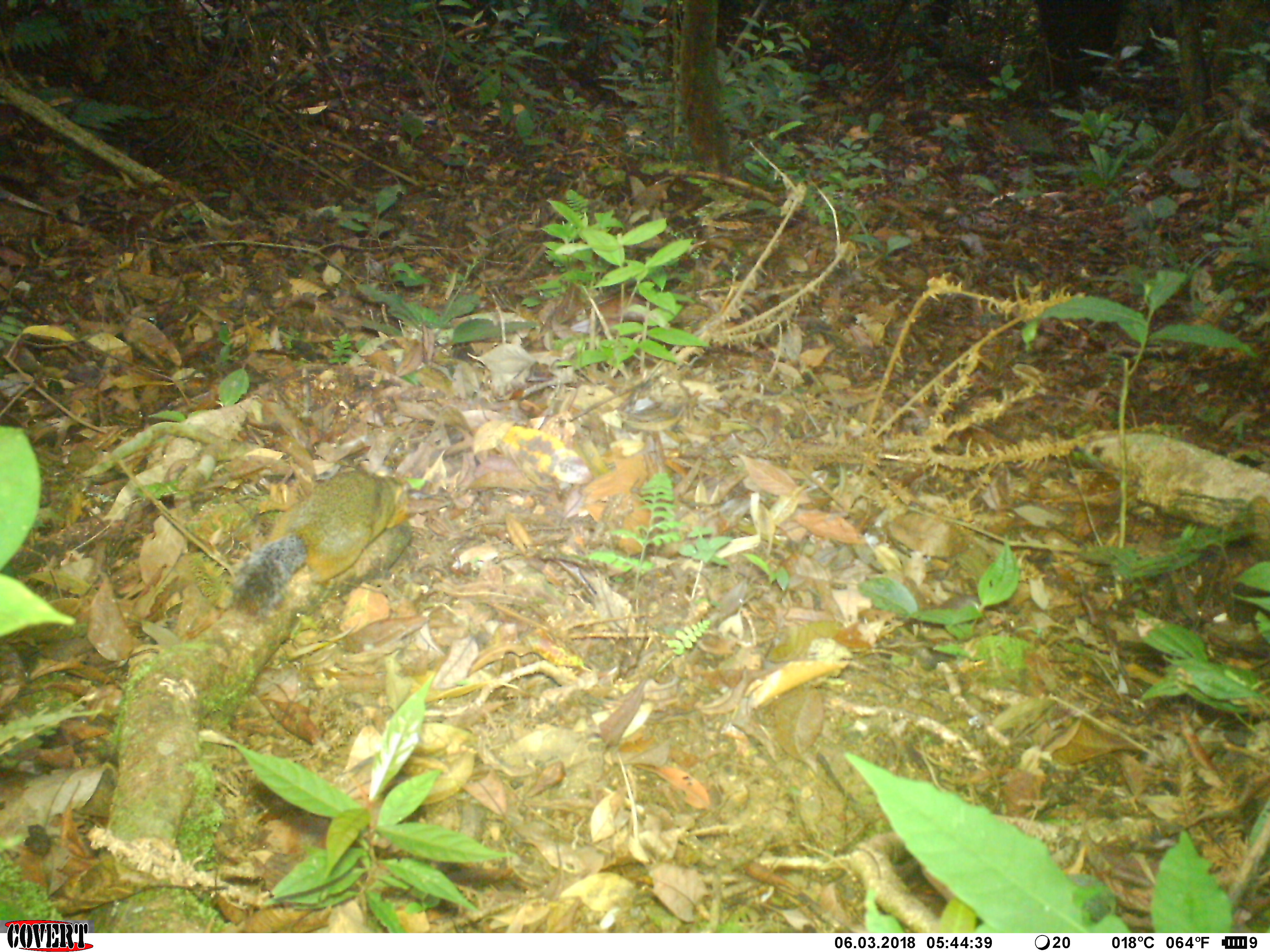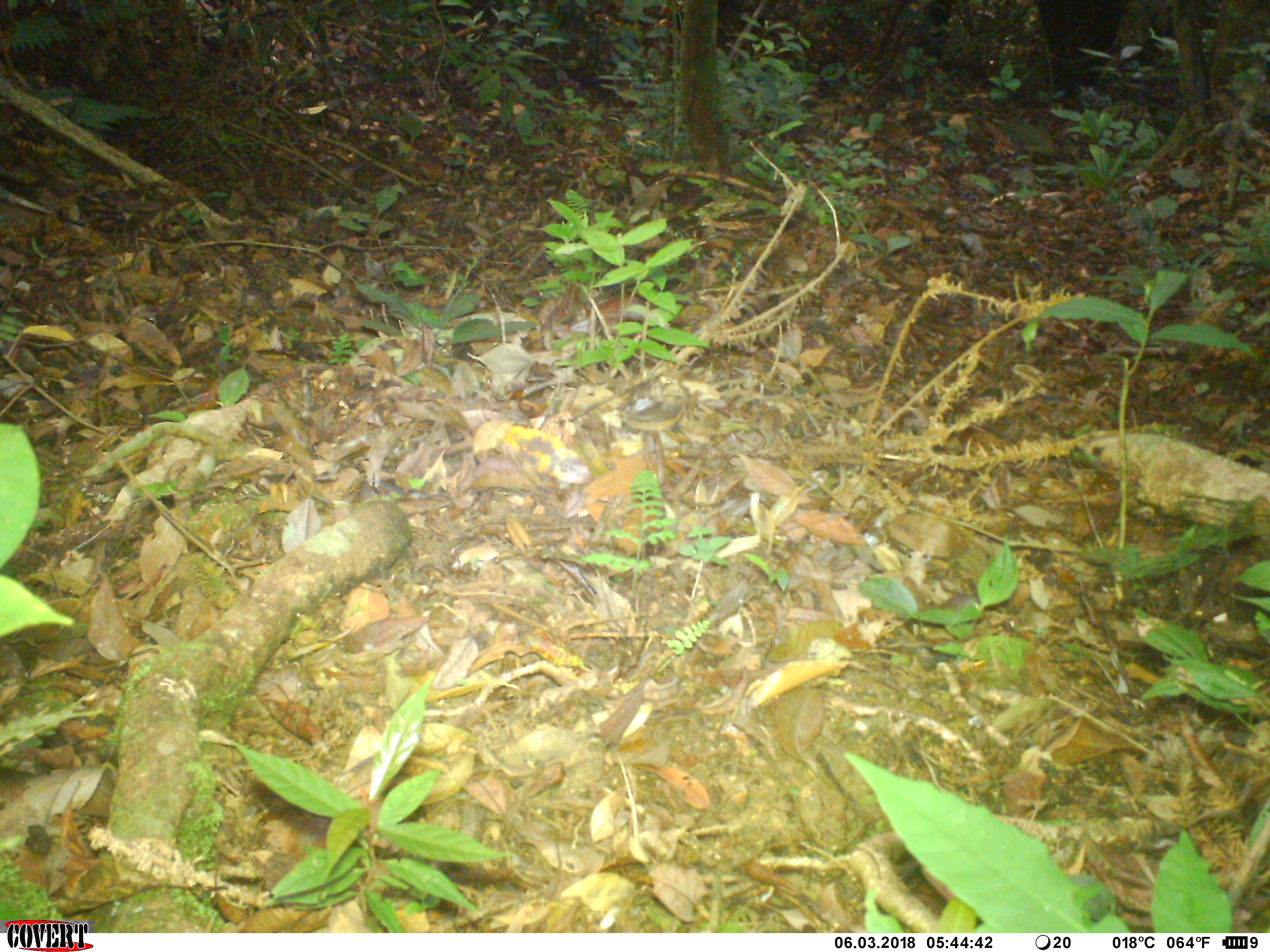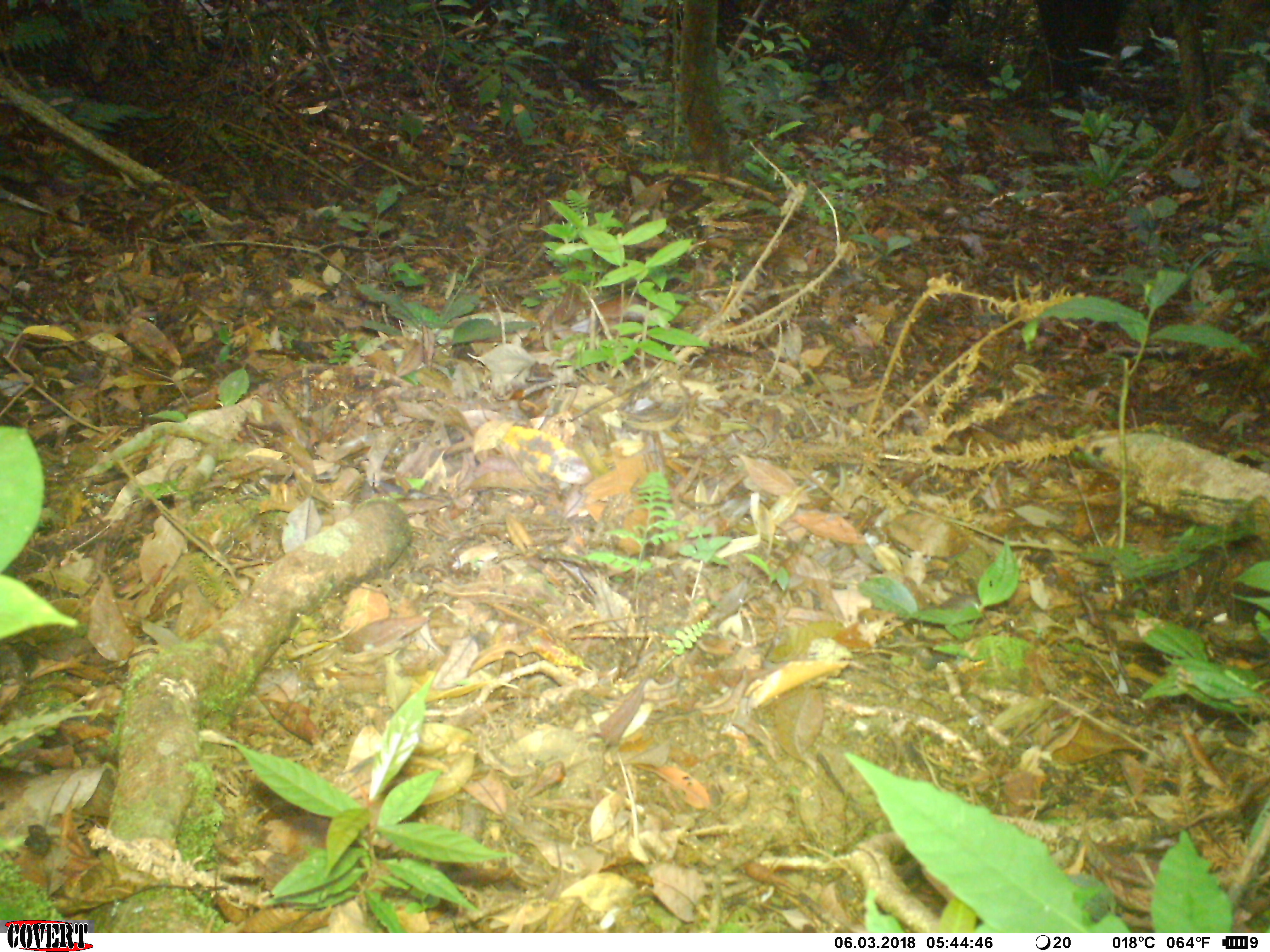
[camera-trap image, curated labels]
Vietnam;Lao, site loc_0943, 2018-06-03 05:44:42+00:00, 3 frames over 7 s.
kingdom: Animalia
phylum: Chordata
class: Mammalia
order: Rodentia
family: Sciuridae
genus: Dremomys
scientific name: Dremomys rufigenis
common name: red-cheeked squirrel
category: red cheeked squirrel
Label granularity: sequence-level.